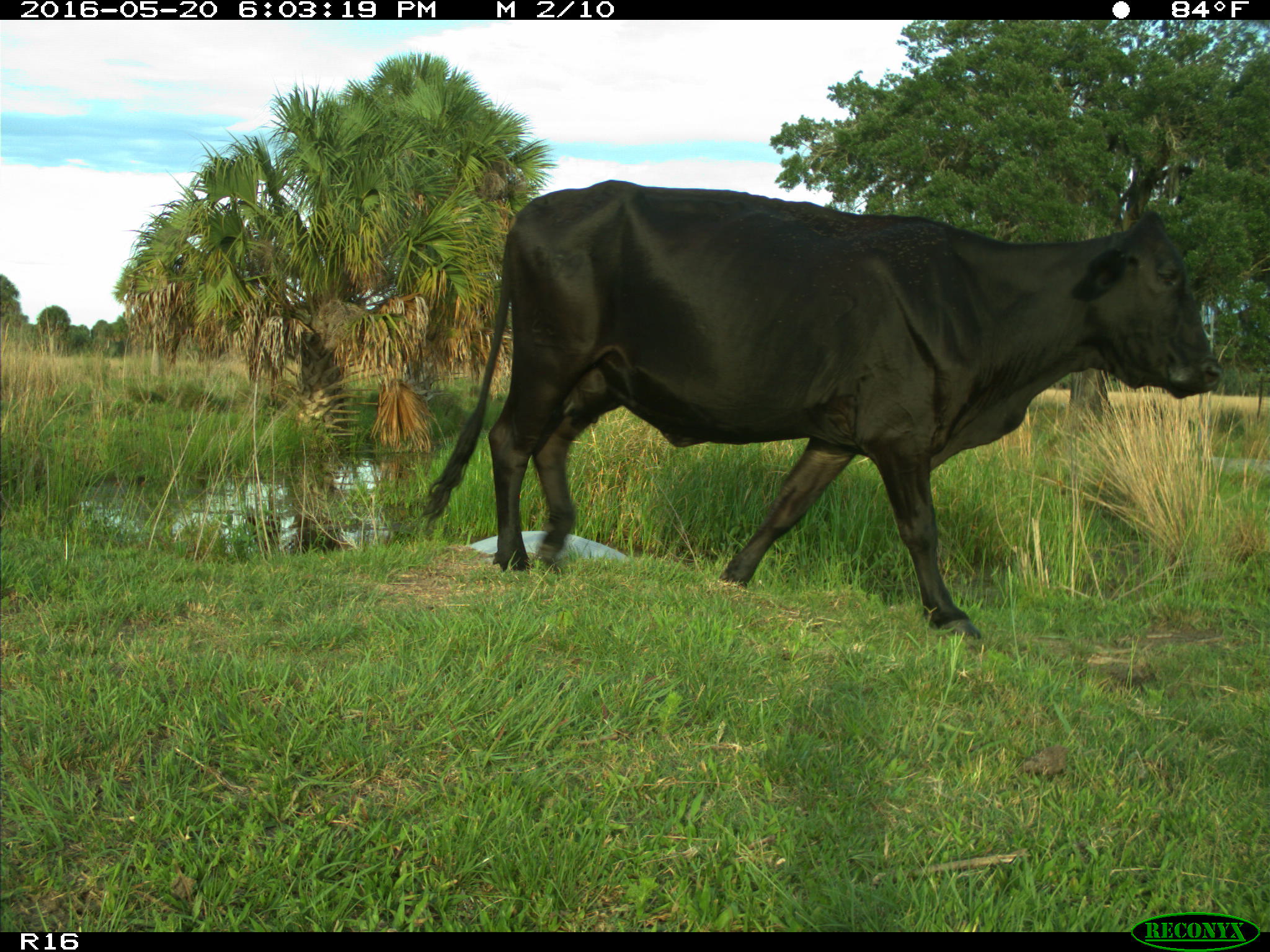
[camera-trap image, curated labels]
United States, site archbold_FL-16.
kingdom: Animalia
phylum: Chordata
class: Mammalia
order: Artiodactyla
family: Bovidae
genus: Bos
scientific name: Bos taurus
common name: domestic cow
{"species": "Bos taurus (domestic cow)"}